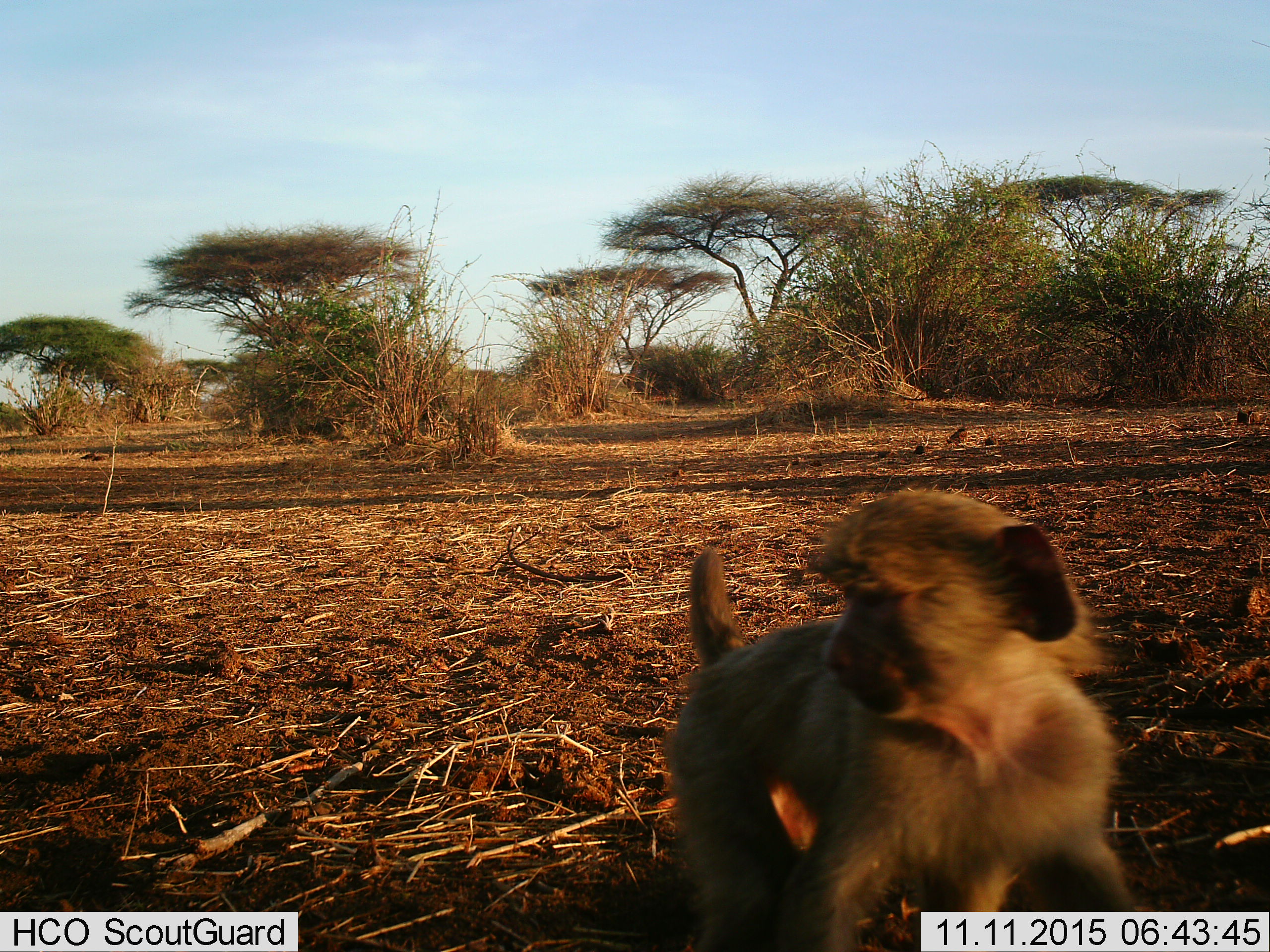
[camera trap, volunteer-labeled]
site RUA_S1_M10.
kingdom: Animalia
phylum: Chordata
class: Mammalia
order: Primates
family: Cercopithecidae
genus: Papio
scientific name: Papio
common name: baboon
Baboon (Papio), count 1. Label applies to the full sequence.